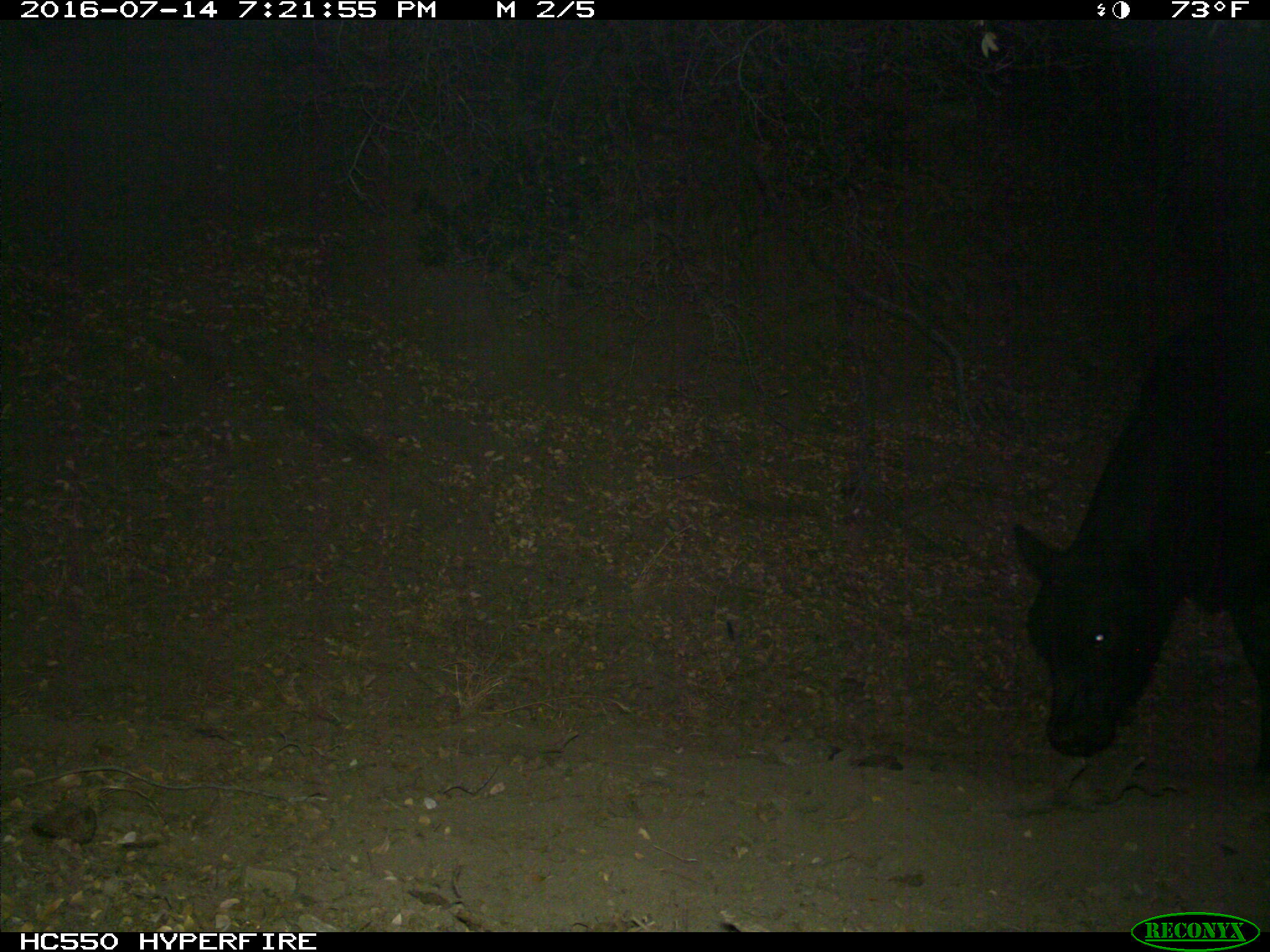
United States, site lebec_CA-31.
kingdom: Animalia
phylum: Chordata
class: Mammalia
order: Artiodactyla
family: Bovidae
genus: Bos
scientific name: Bos taurus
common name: domestic cow